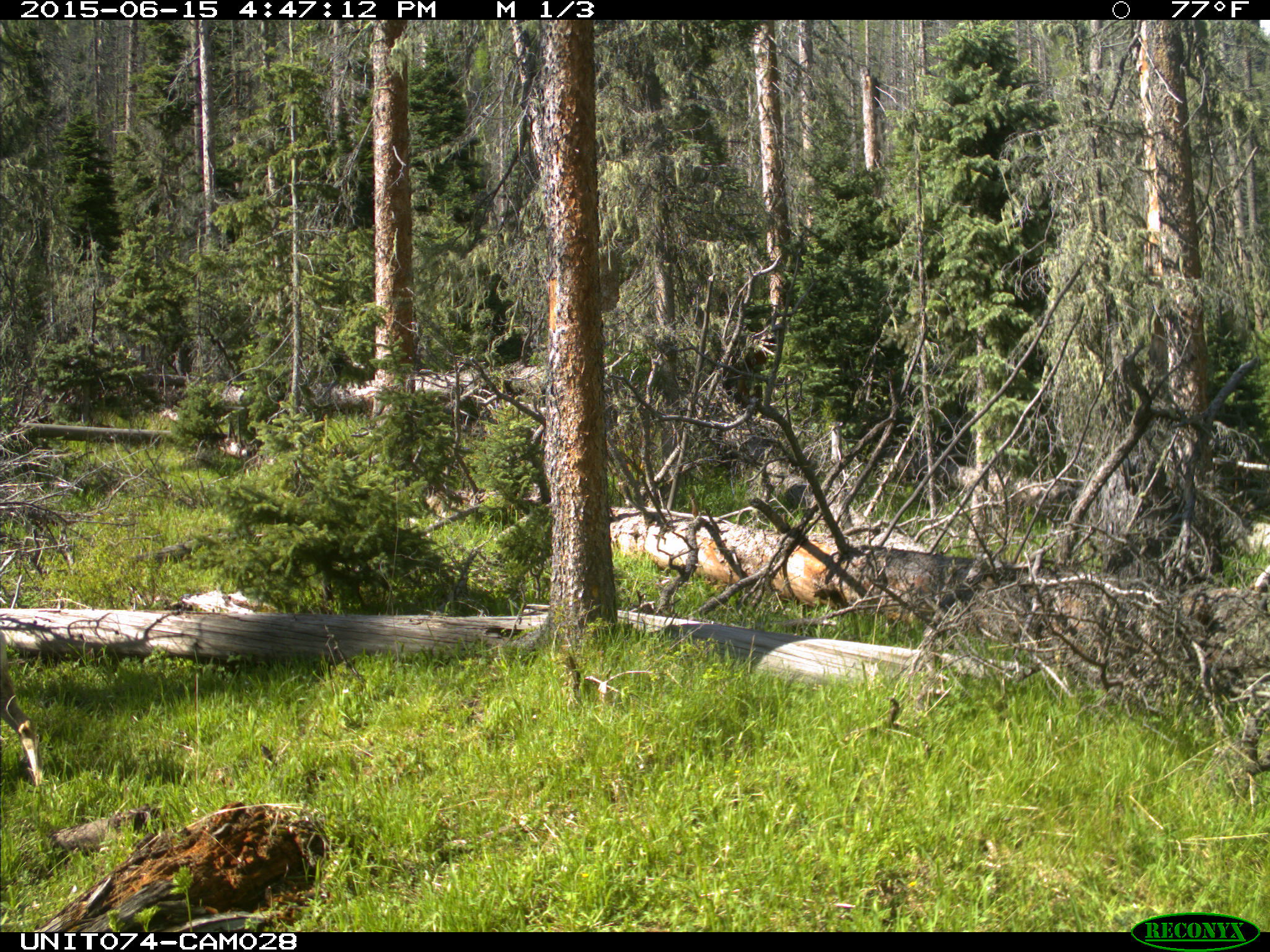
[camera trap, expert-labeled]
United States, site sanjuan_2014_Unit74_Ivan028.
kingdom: Animalia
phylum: Chordata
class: Mammalia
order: Artiodactyla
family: Cervidae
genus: Odocoileus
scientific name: Odocoileus hemionus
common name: mule deer